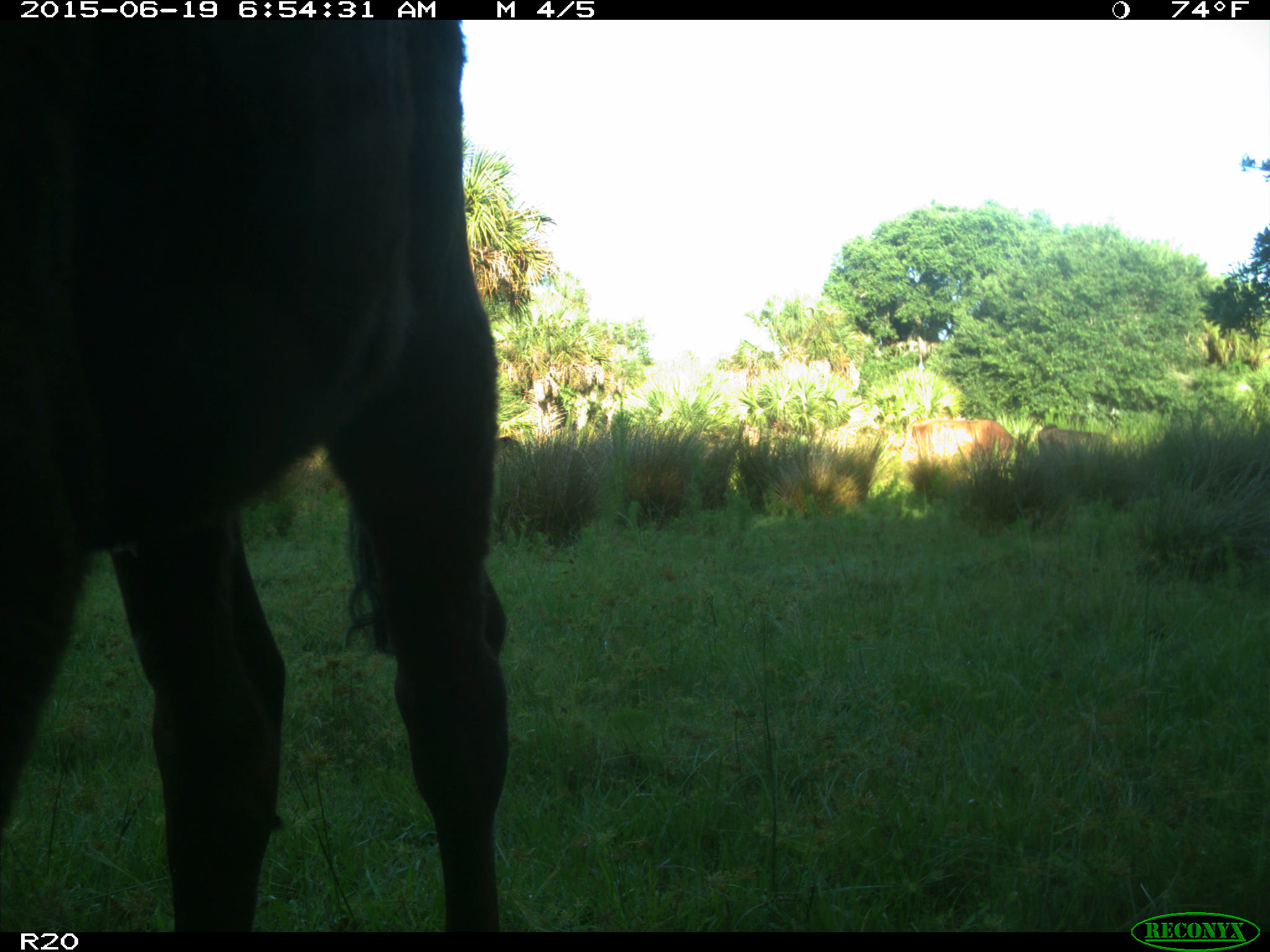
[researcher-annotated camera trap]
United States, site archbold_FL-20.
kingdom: Animalia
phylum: Chordata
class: Mammalia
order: Artiodactyla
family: Bovidae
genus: Bos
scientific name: Bos taurus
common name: domestic cow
Bos taurus (domestic cow).